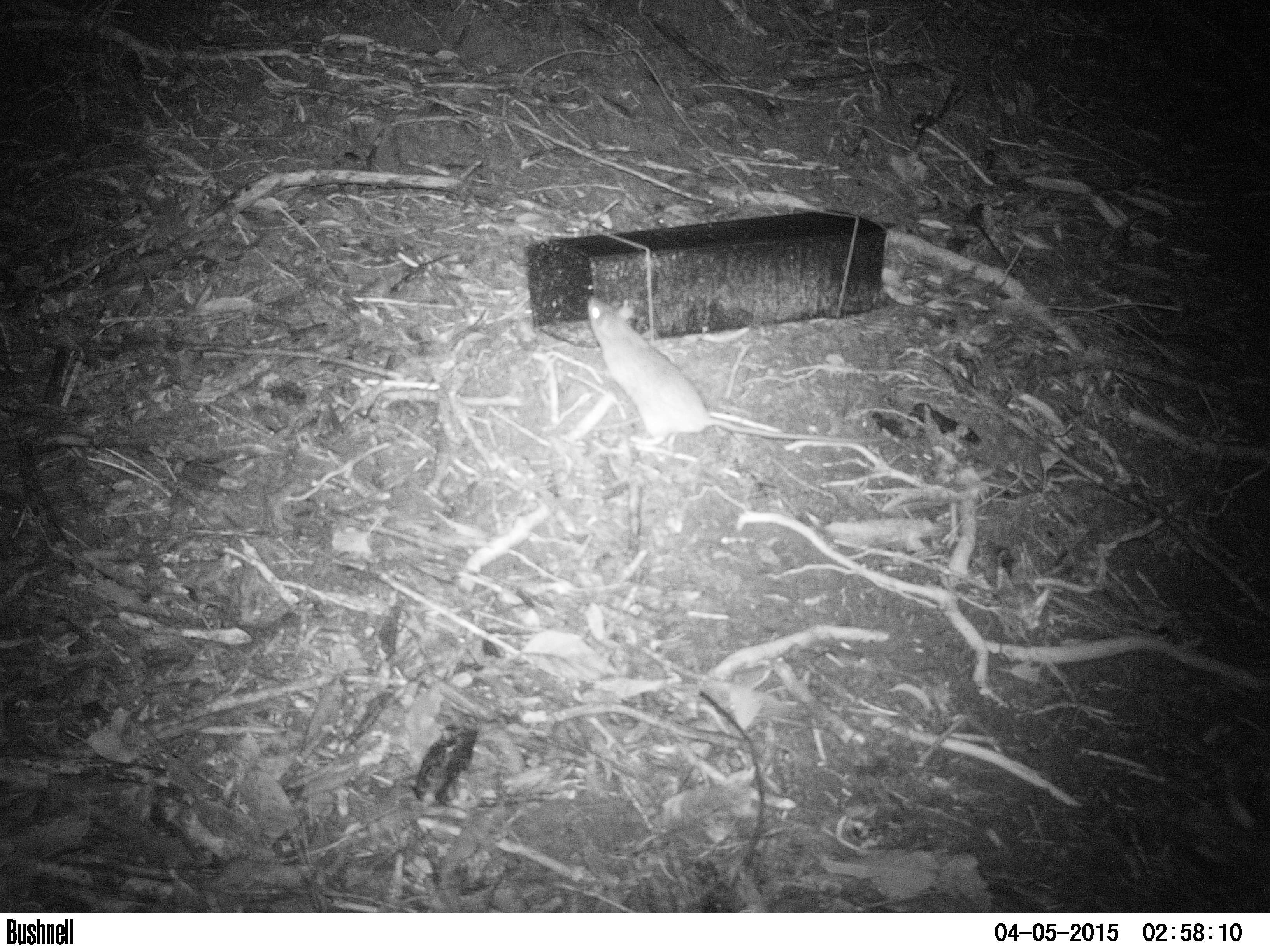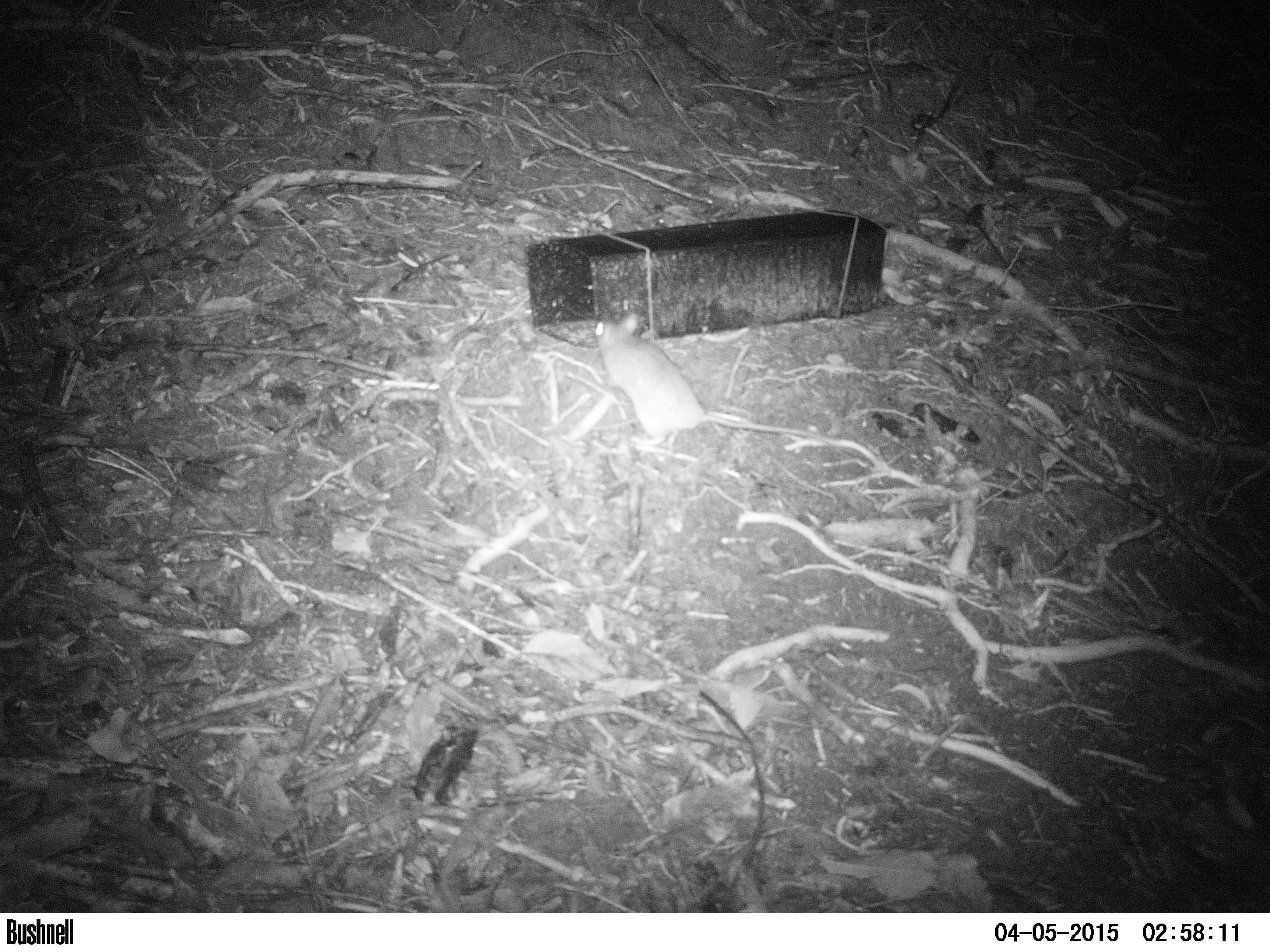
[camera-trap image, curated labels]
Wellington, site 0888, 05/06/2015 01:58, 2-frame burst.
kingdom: Animalia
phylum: Chordata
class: Mammalia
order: Rodentia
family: Muridae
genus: Rattus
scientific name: Rattus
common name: rat